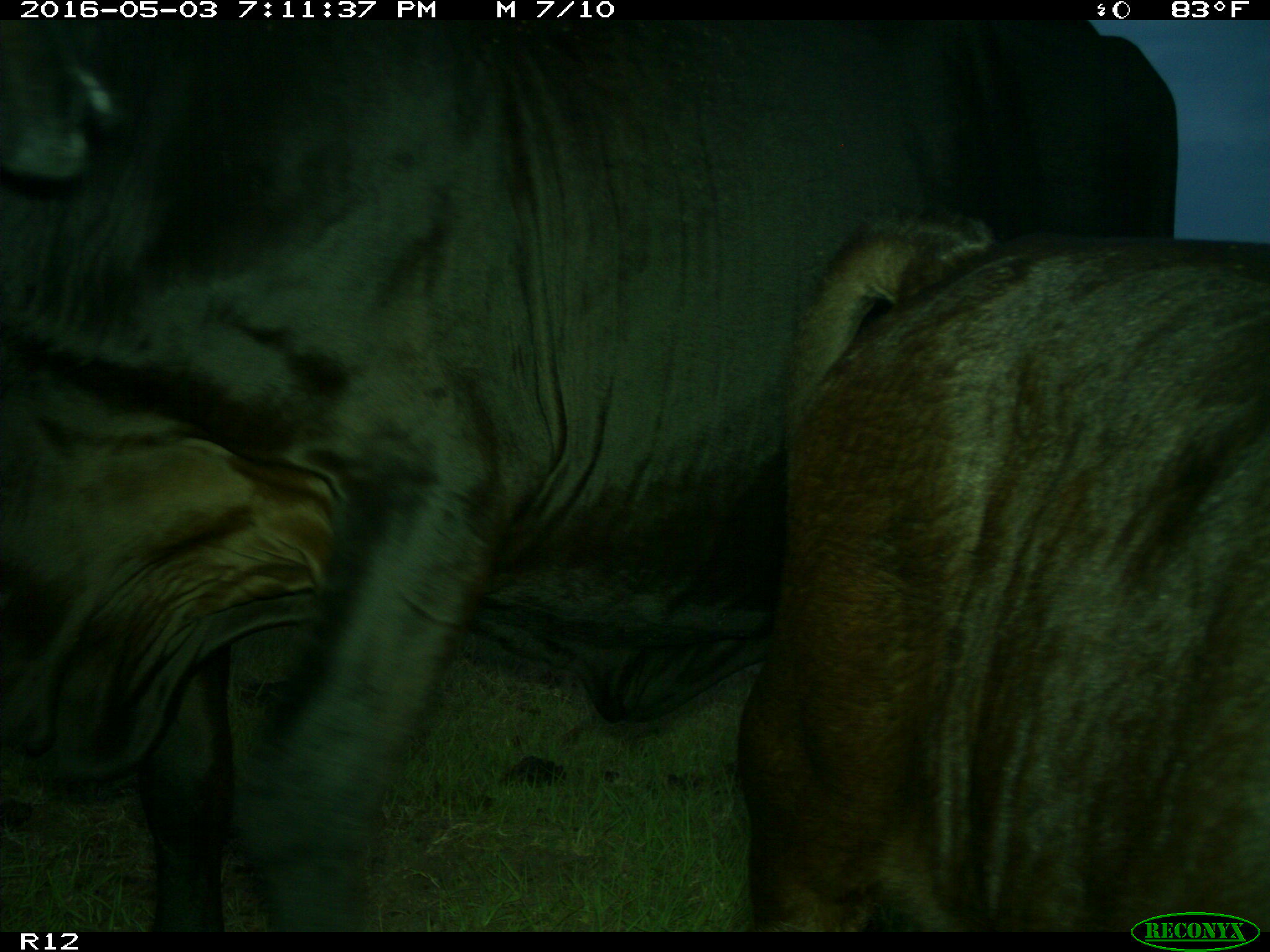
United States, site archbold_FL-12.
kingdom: Animalia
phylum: Chordata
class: Mammalia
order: Artiodactyla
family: Bovidae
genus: Bos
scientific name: Bos taurus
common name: domestic cow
Bos taurus (domestic cow).